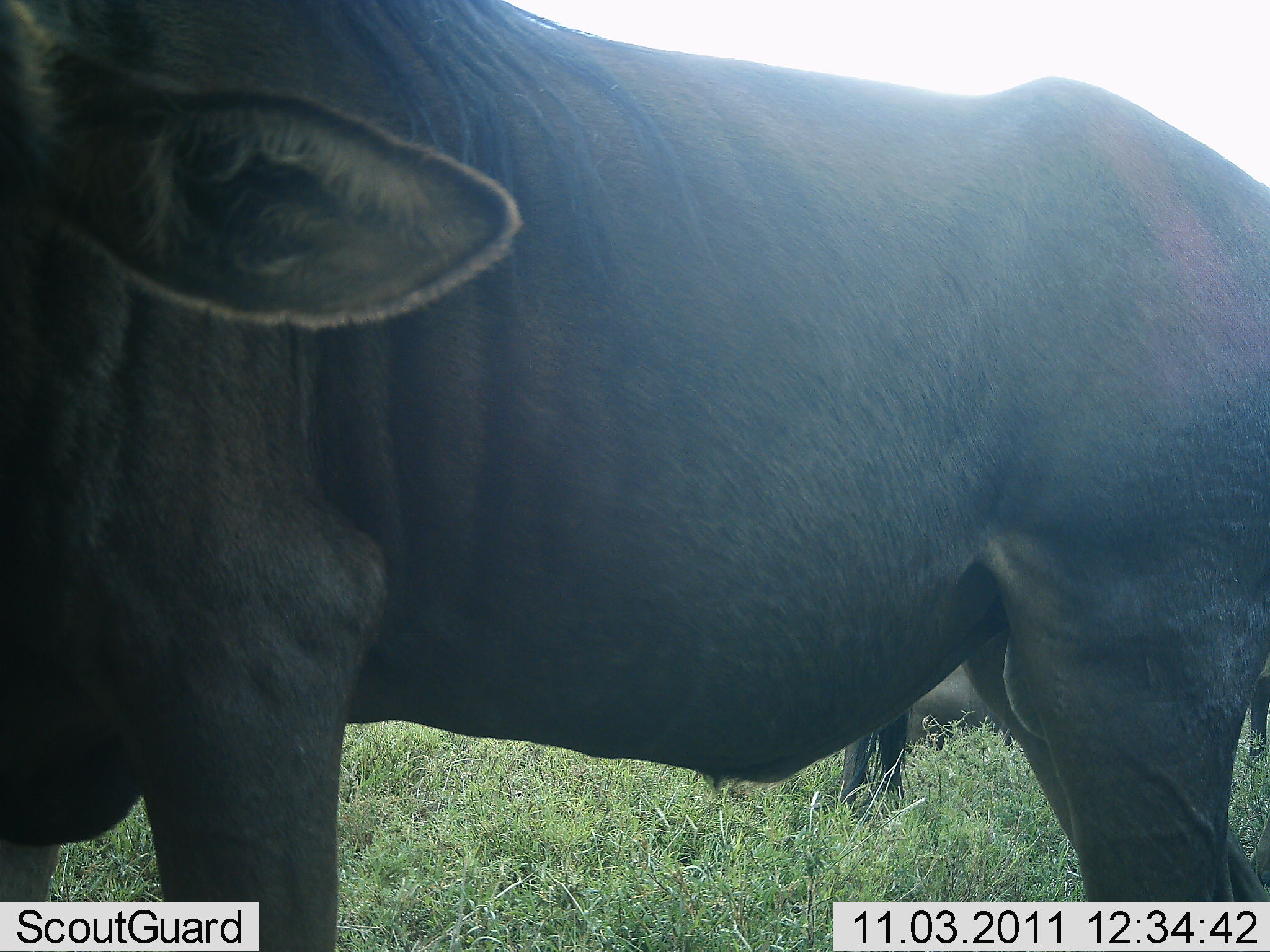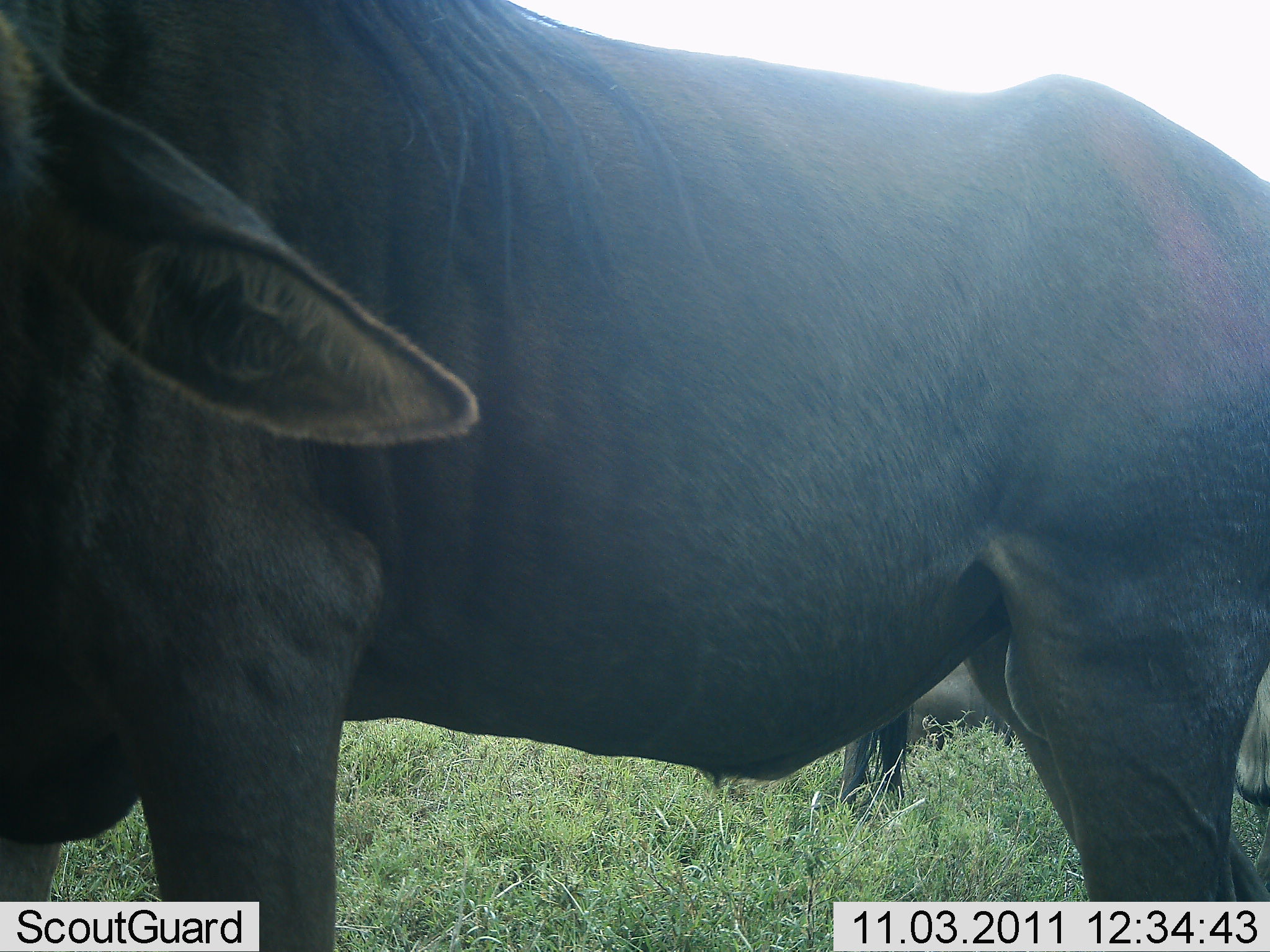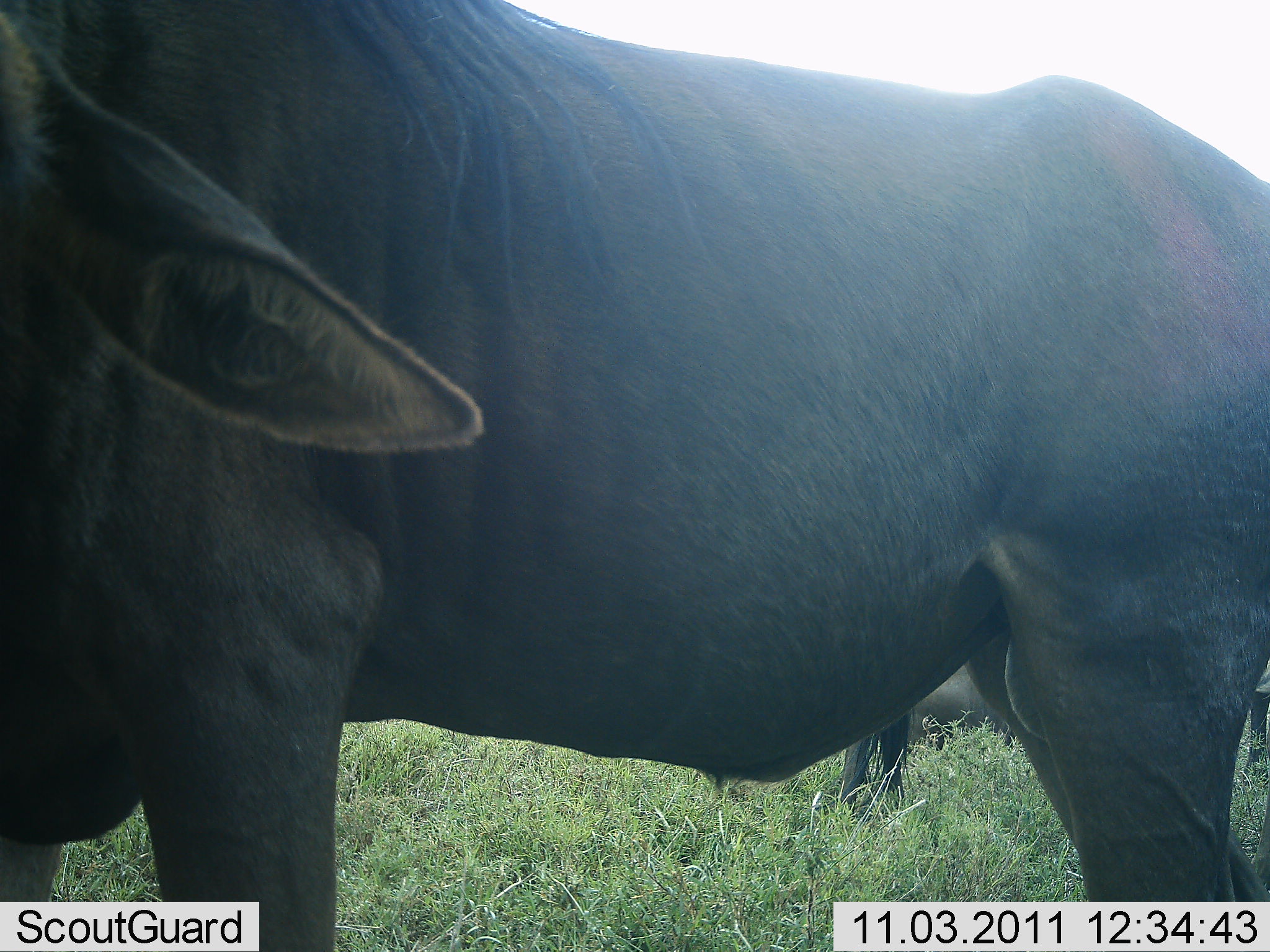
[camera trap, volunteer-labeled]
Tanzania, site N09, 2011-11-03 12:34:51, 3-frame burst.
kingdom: Animalia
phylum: Chordata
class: Mammalia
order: Artiodactyla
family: Bovidae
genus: Connochaetes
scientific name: Connochaetes taurinus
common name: blue wildebeest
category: wildebeest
Wildebeest (blue wildebeest) (Connochaetes taurinus), count 2. Behavior (volunteer vote fractions): standing 100%, resting 0%, moving 0%, interacting 0%. Young present (vote fraction): 0%. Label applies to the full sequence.